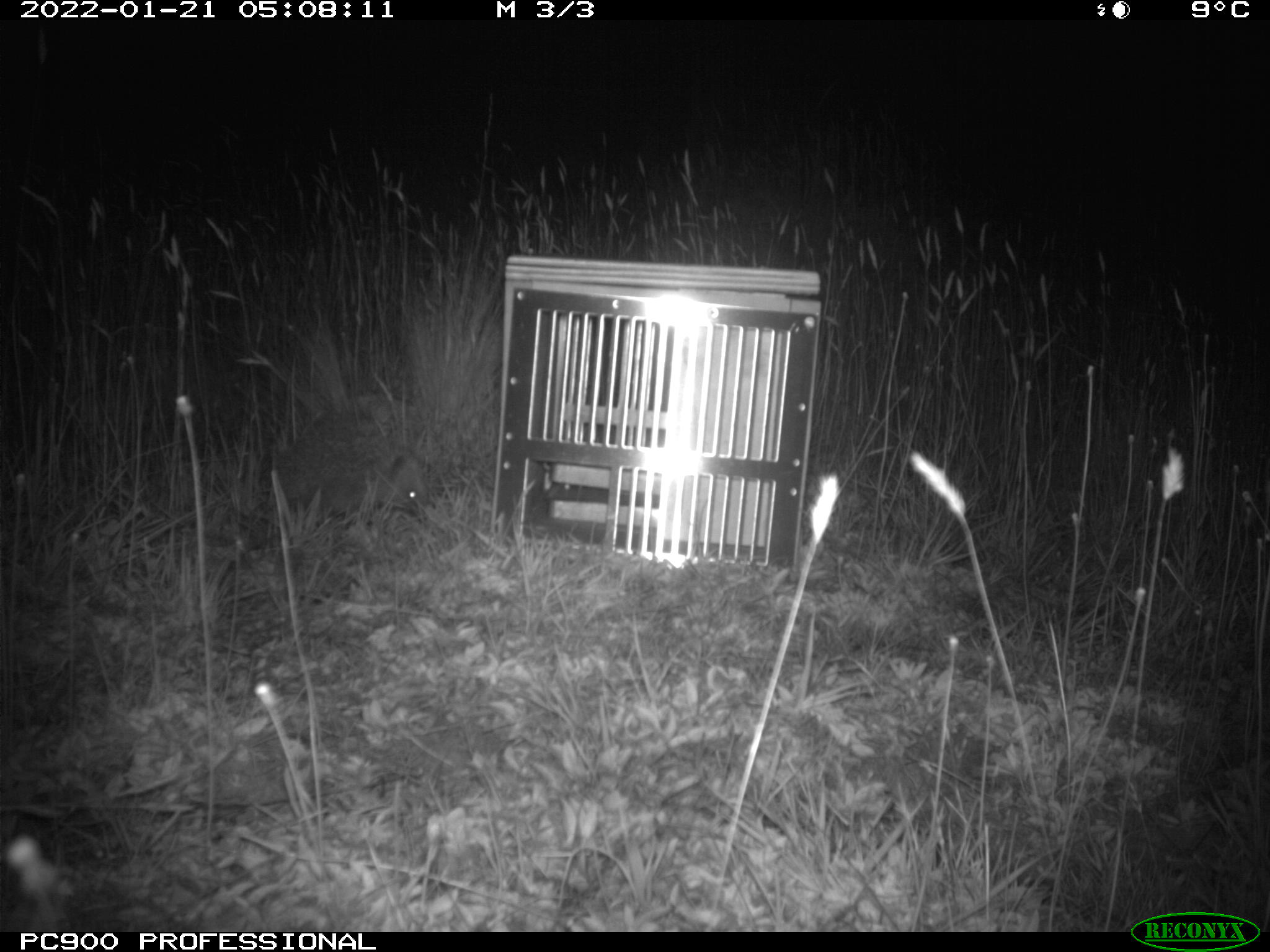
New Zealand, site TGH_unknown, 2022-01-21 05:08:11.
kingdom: Animalia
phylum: Chordata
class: Mammalia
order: Eulipotyphla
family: Erinaceidae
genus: Erinaceus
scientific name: Erinaceus europaeus europaeus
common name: european hedgehog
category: hedgehog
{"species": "hedgehog (european hedgehog) (Erinaceus europaeus europaeus)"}